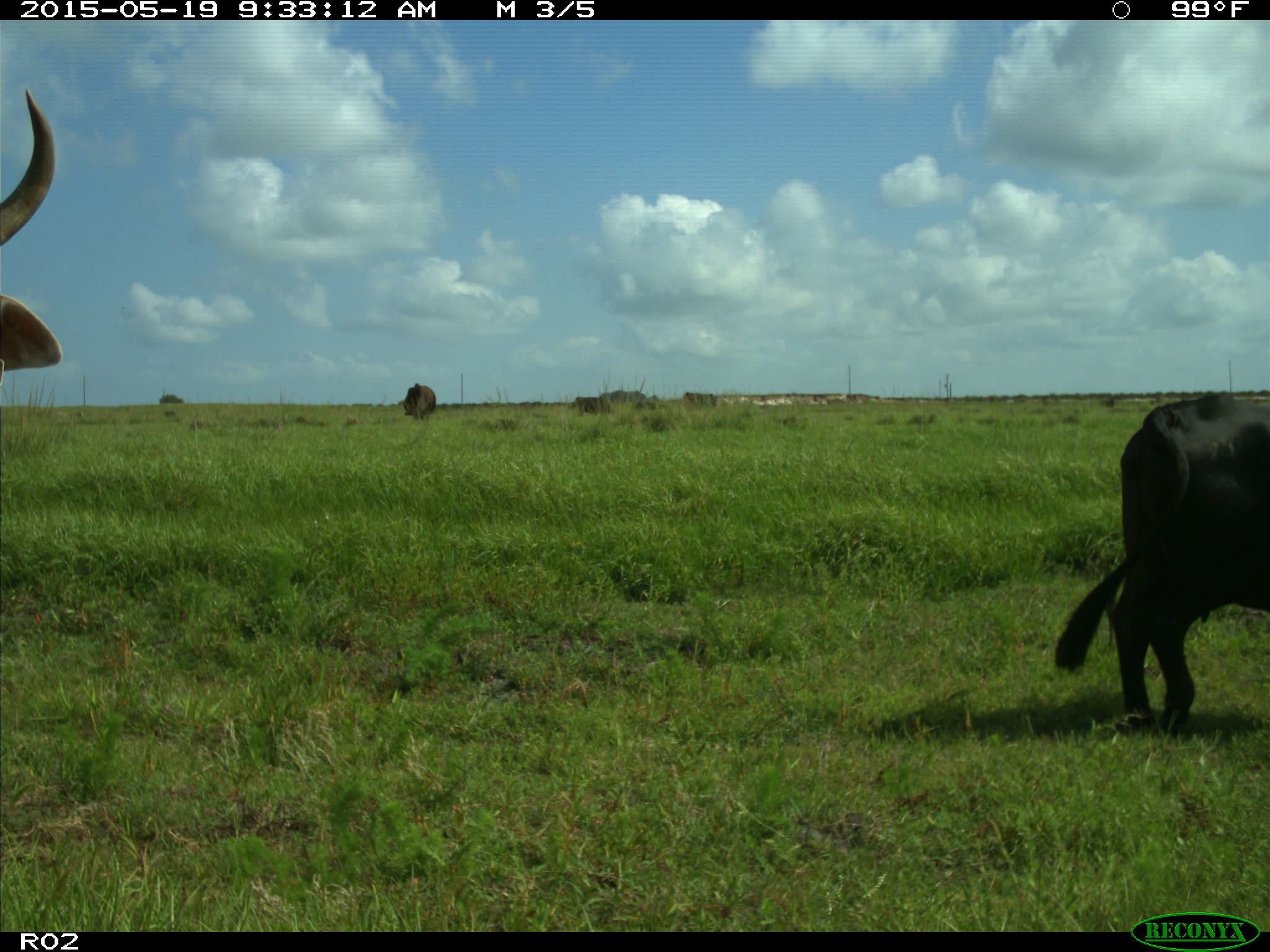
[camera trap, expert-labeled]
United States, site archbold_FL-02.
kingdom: Animalia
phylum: Chordata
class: Mammalia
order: Artiodactyla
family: Bovidae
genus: Bos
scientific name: Bos taurus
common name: domestic cow